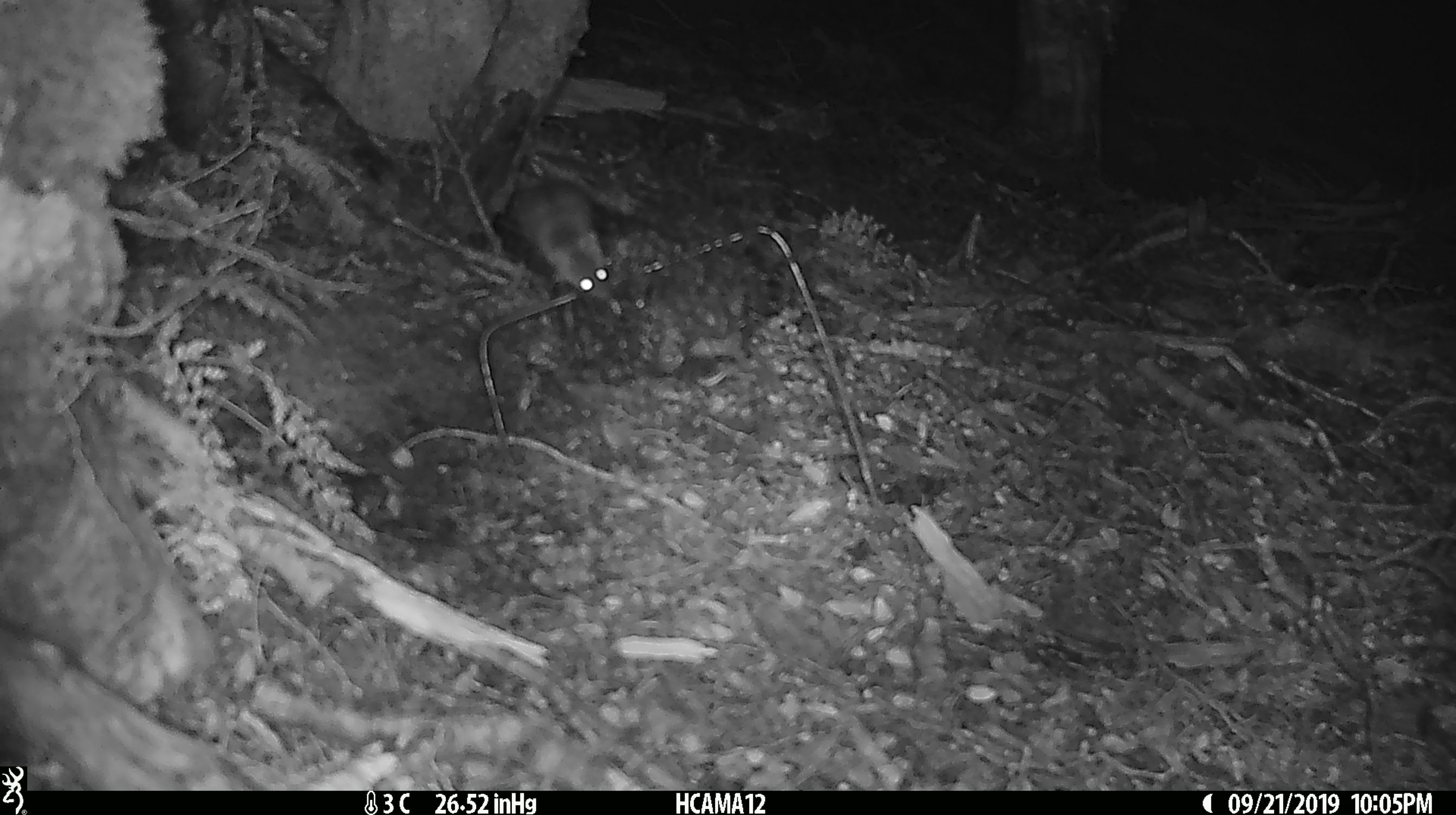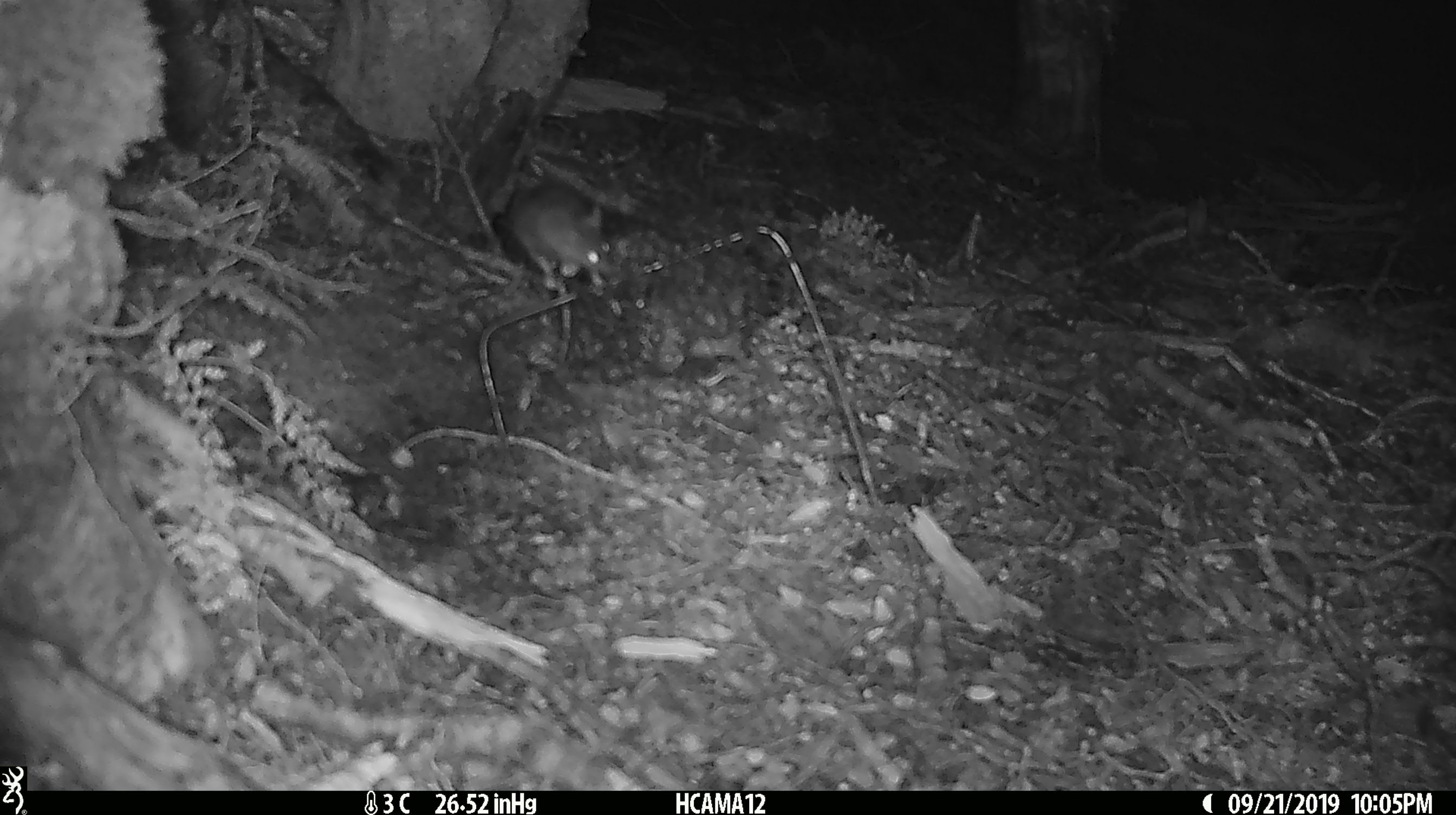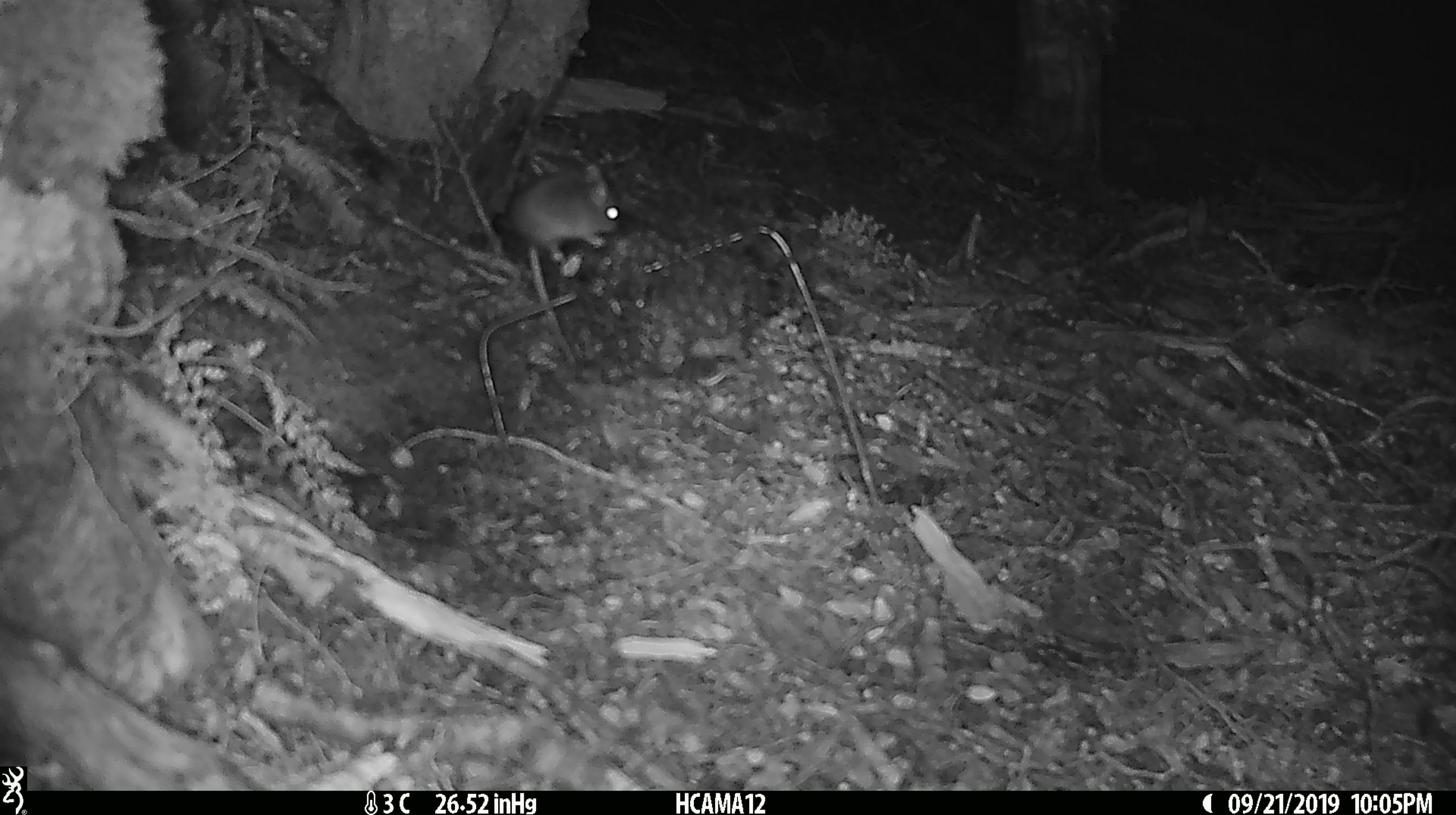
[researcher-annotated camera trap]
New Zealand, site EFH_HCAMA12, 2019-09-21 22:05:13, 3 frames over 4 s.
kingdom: Animalia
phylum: Chordata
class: Mammalia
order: Rodentia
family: Muridae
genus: Mus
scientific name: Mus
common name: mouse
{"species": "mouse (Mus)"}